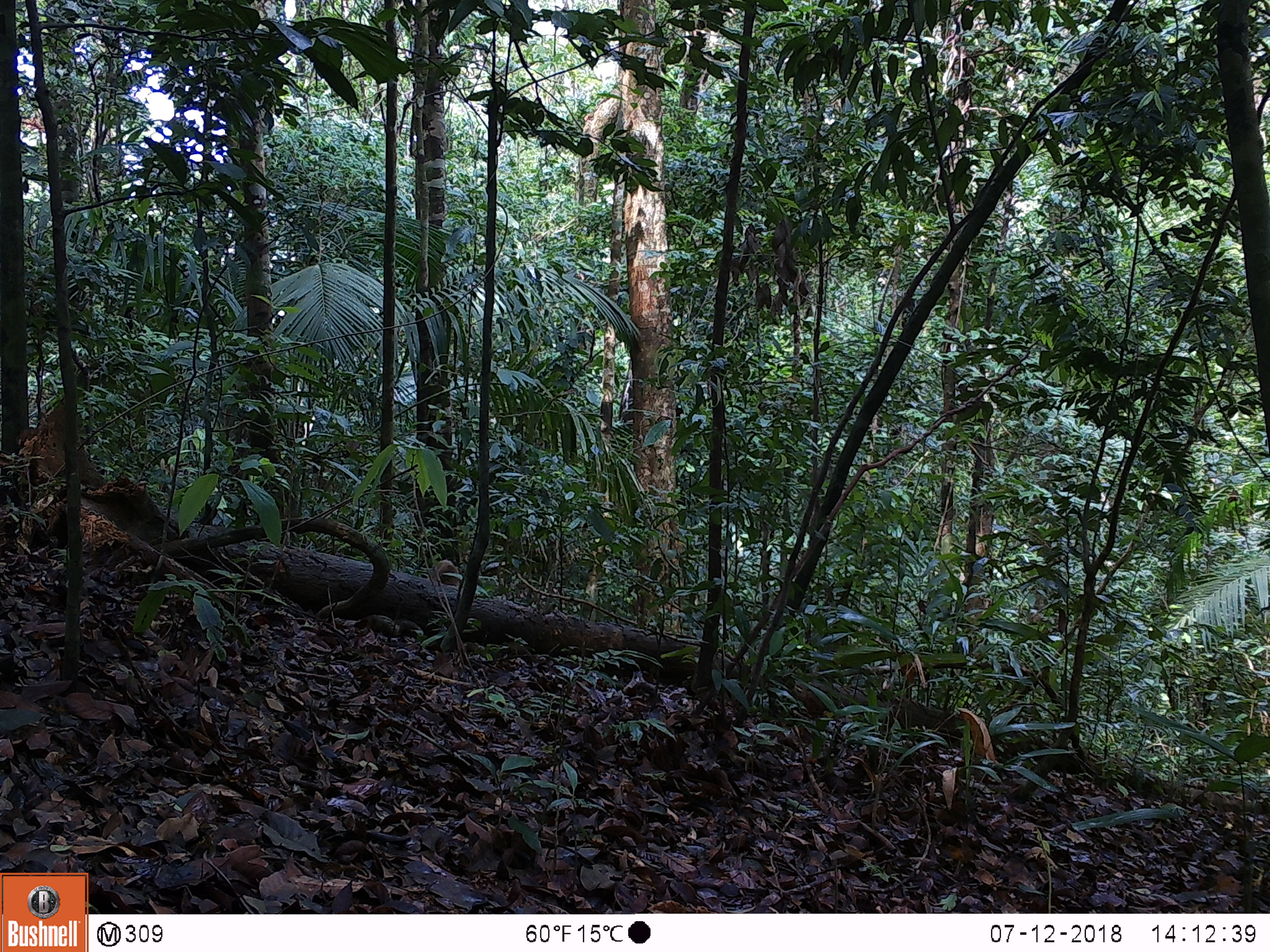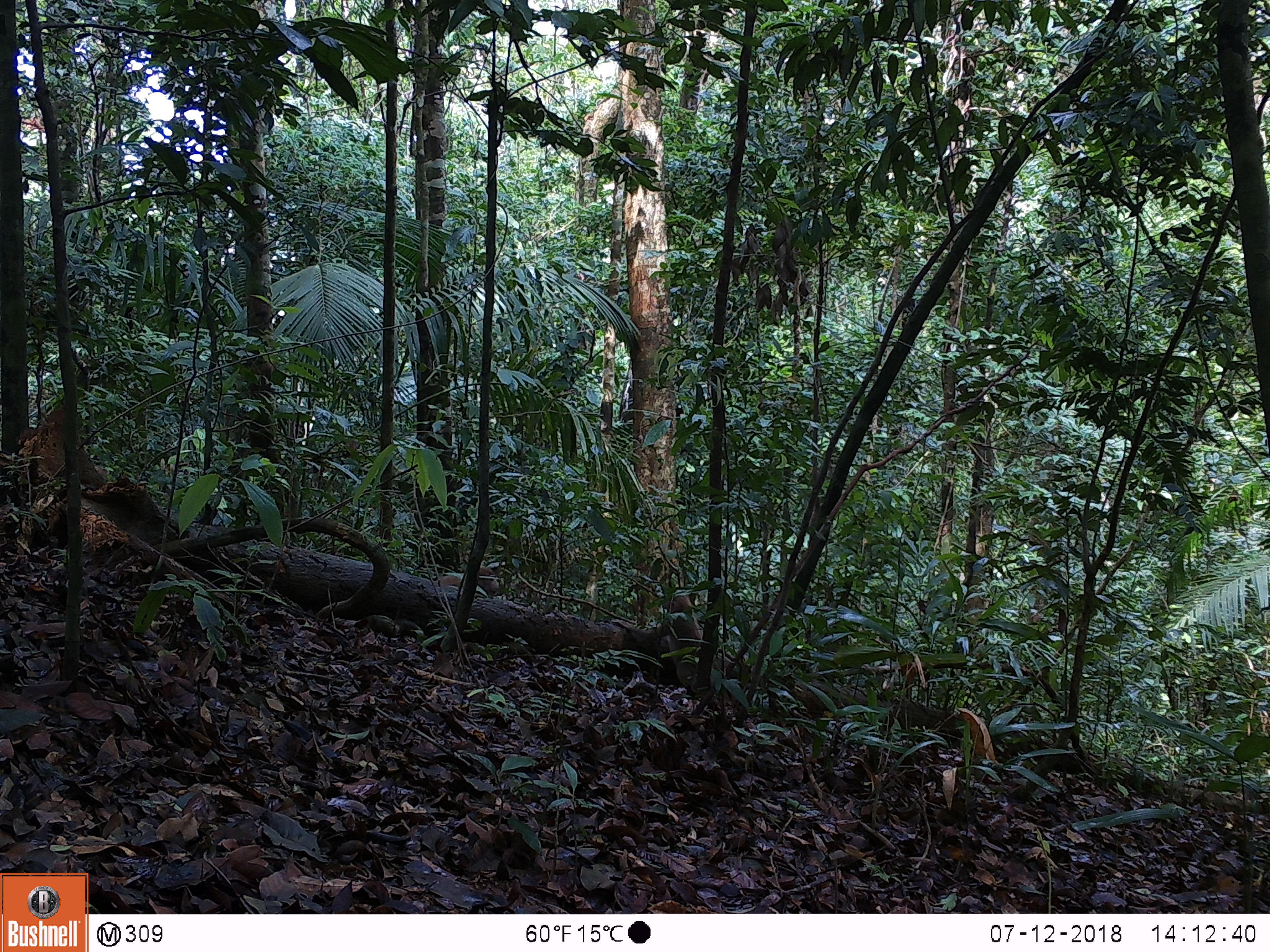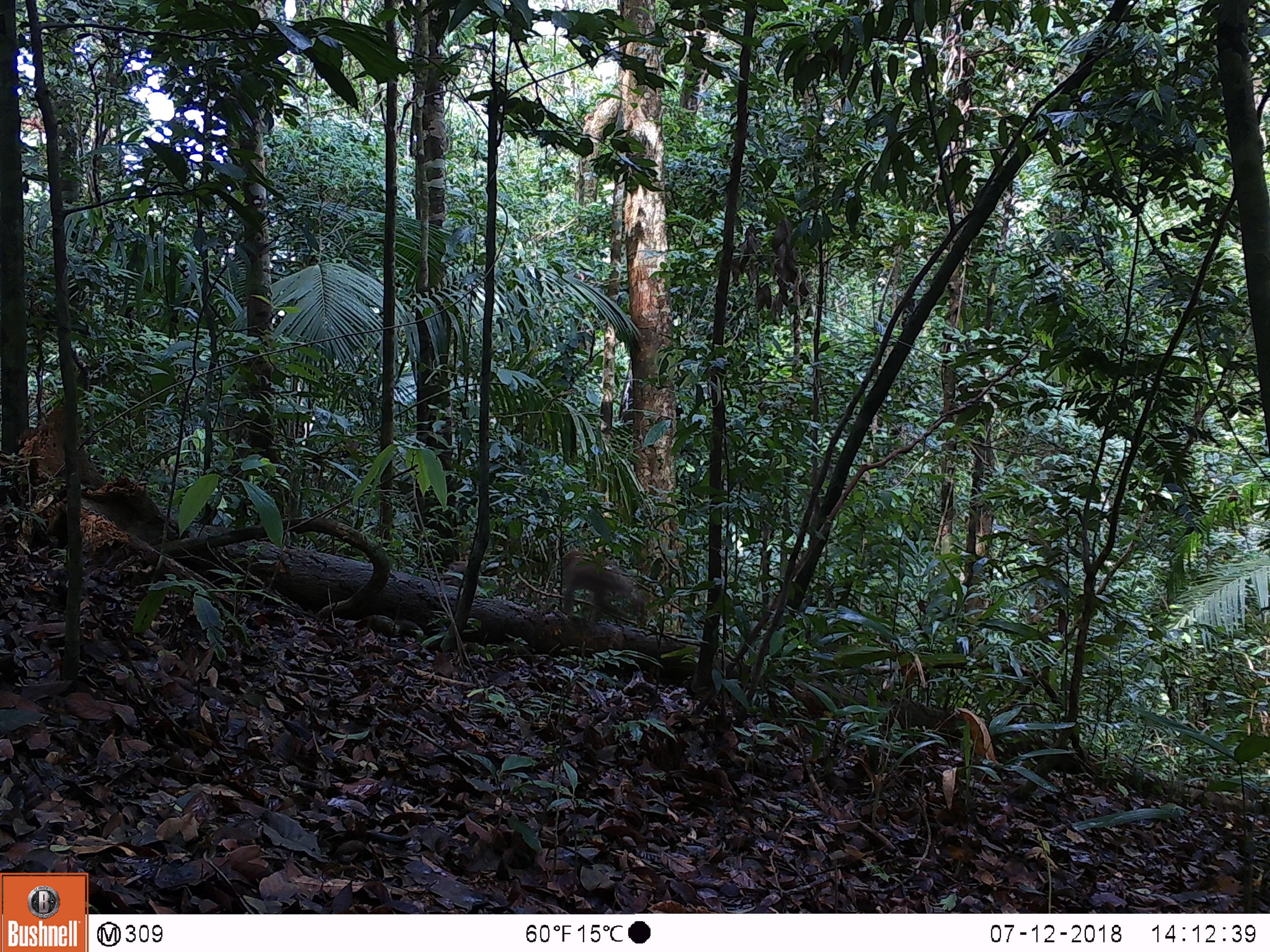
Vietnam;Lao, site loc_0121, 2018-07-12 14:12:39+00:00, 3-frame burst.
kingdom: Animalia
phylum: Chordata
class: Mammalia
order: Primates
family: Cercopithecidae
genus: Macaca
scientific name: Macaca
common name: macaques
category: assam or rhesus macaque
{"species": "assam or rhesus macaque (macaques) (Macaca)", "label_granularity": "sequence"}